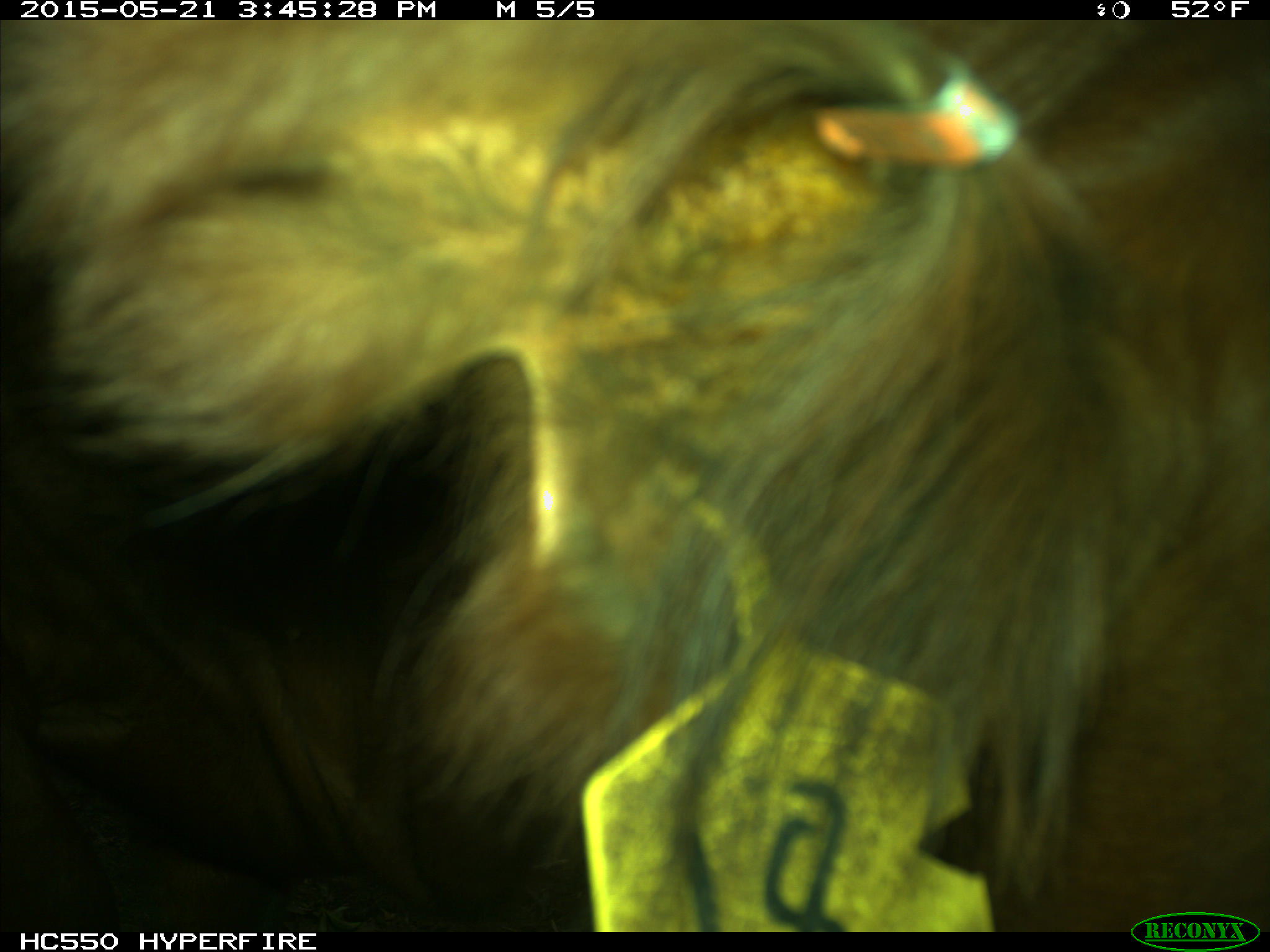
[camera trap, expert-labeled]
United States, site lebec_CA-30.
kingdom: Animalia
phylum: Chordata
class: Mammalia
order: Artiodactyla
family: Bovidae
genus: Bos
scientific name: Bos taurus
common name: domestic cow